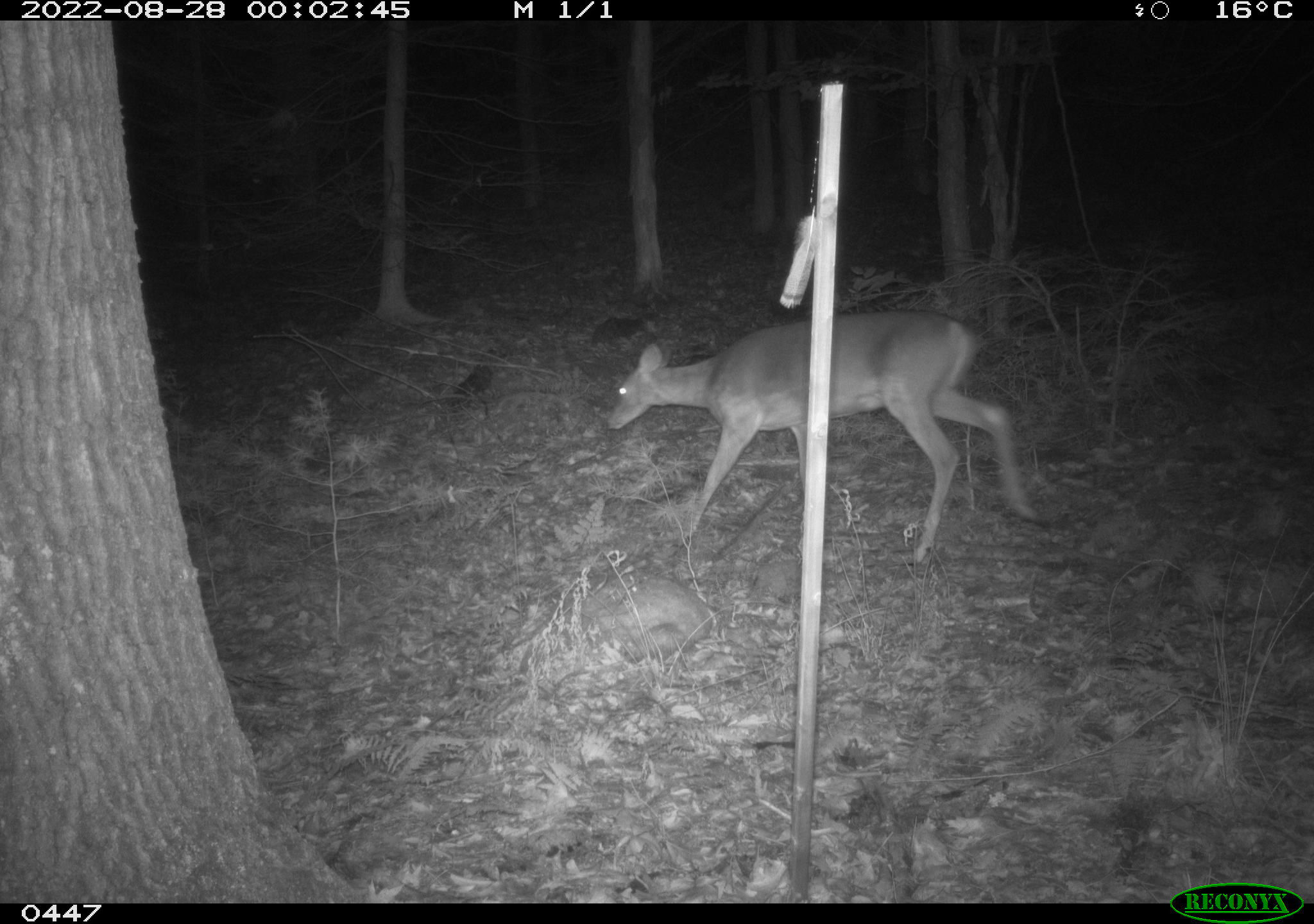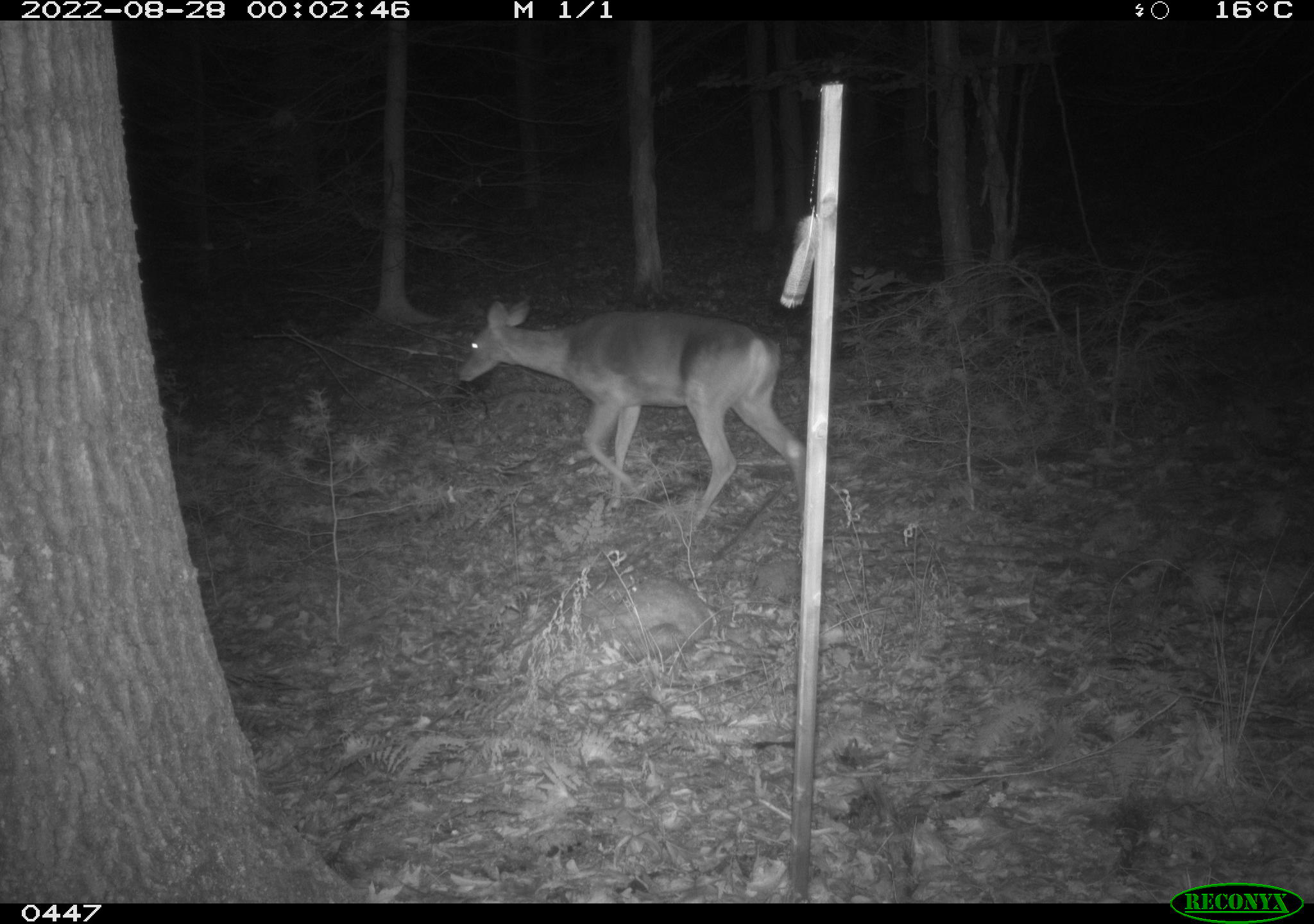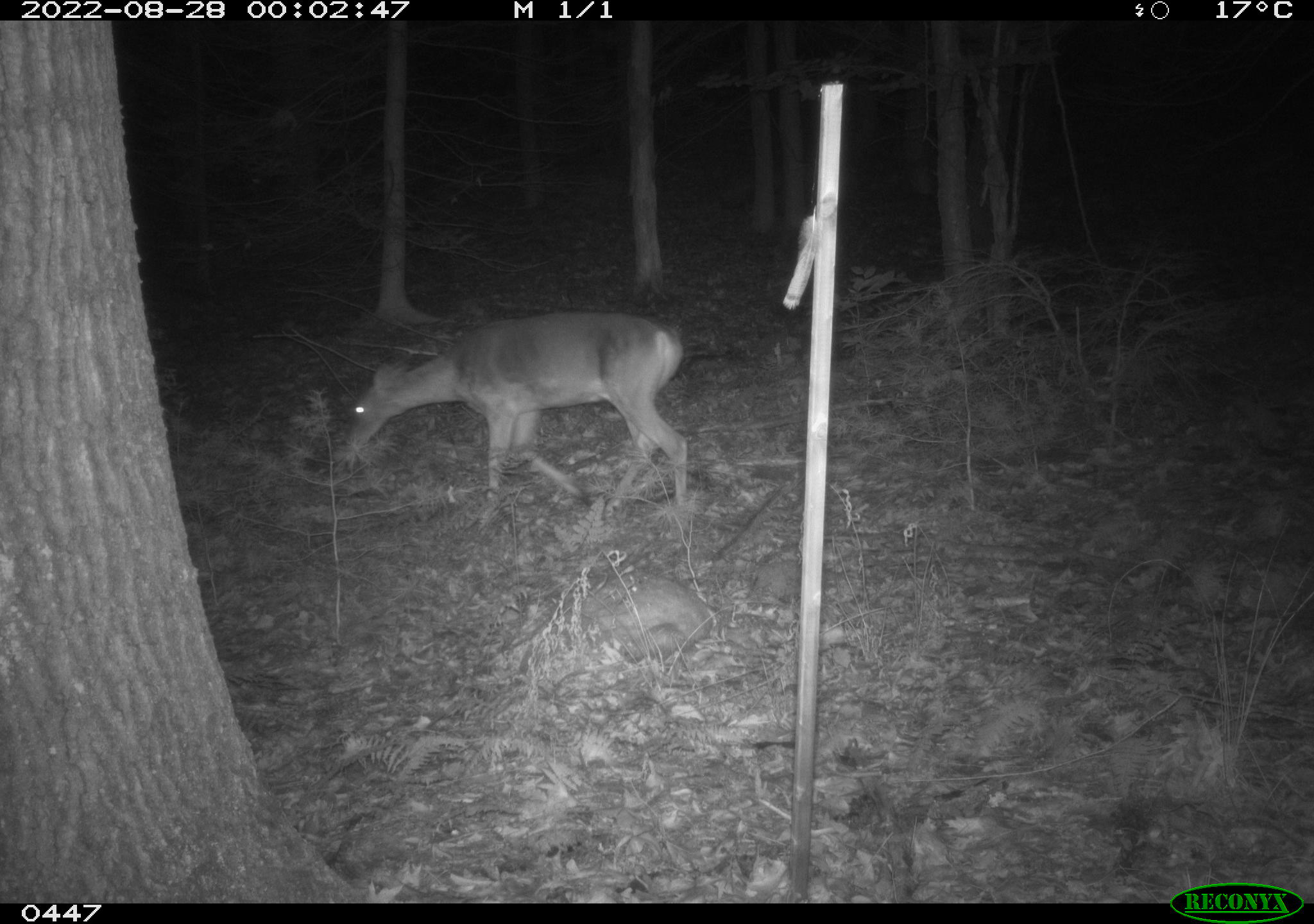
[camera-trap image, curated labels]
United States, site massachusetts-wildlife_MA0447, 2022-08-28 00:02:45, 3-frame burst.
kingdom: Animalia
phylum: Chordata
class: Mammalia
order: Artiodactyla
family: Cervidae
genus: Odocoileus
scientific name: Odocoileus virginianus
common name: white-tailed deer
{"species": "white-tailed deer (Odocoileus virginianus)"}